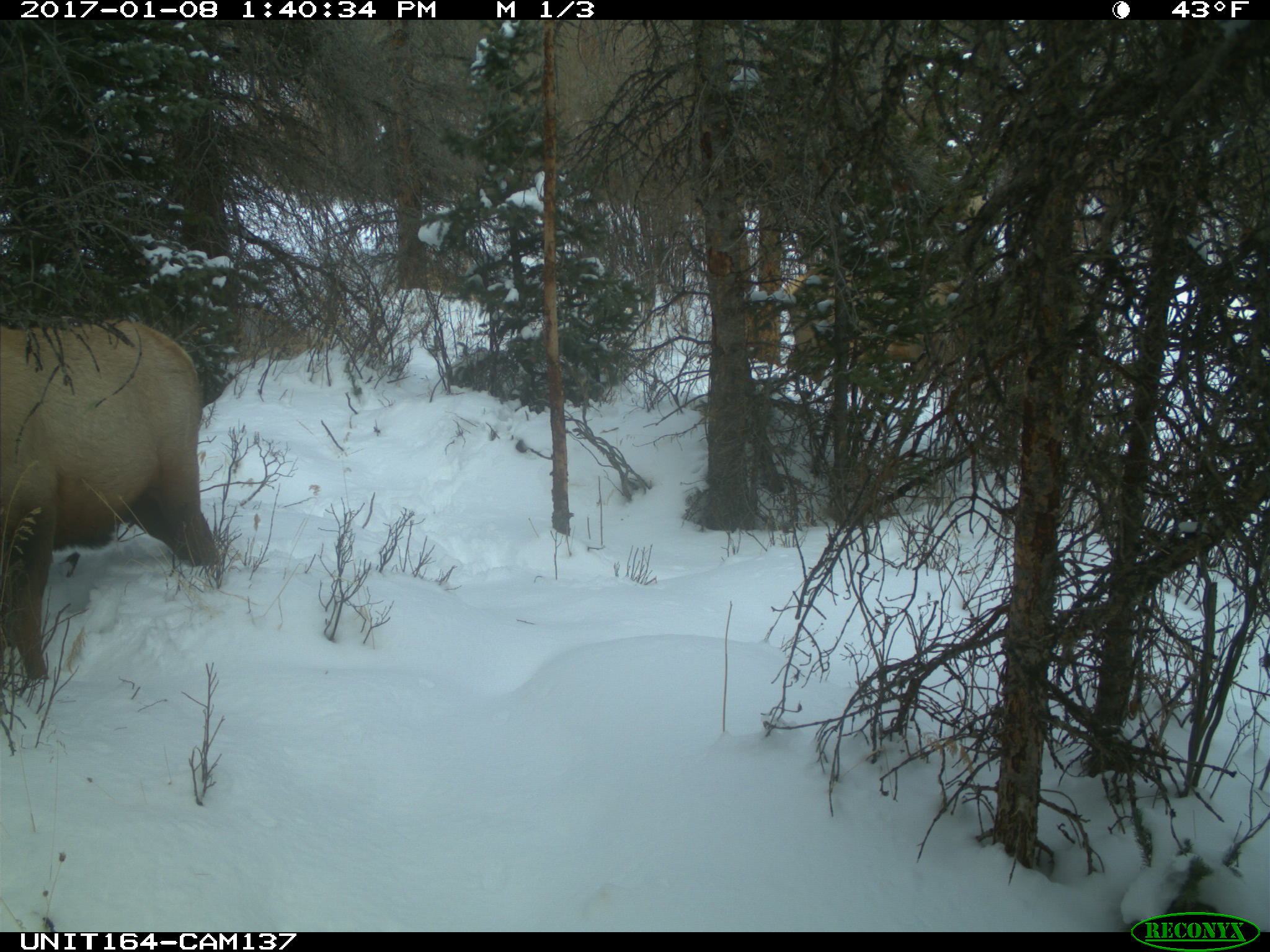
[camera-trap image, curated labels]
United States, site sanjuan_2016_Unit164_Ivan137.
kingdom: Animalia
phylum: Chordata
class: Mammalia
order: Artiodactyla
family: Cervidae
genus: Cervus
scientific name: Cervus elaphus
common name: red deer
Cervus elaphus (red deer).